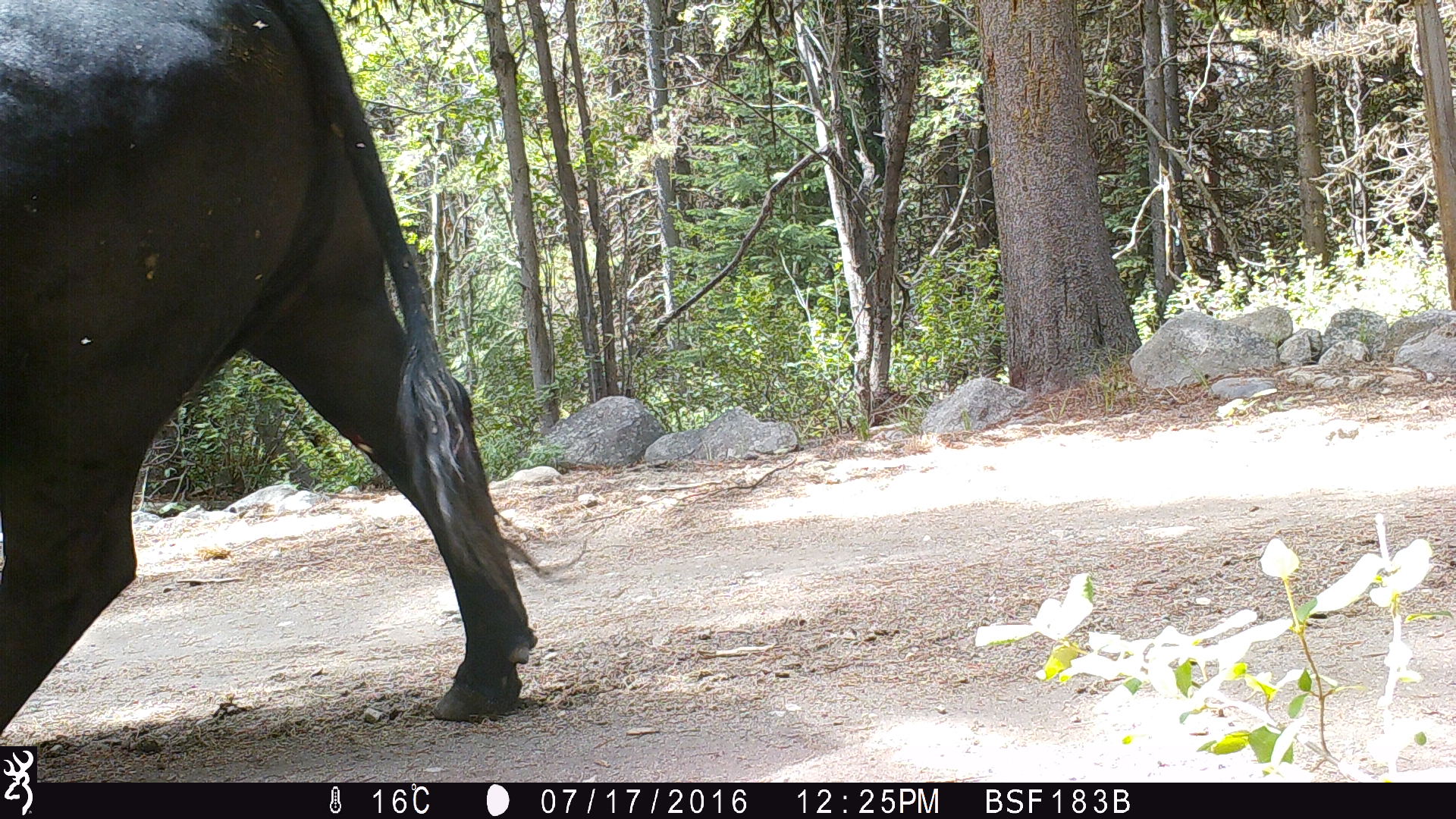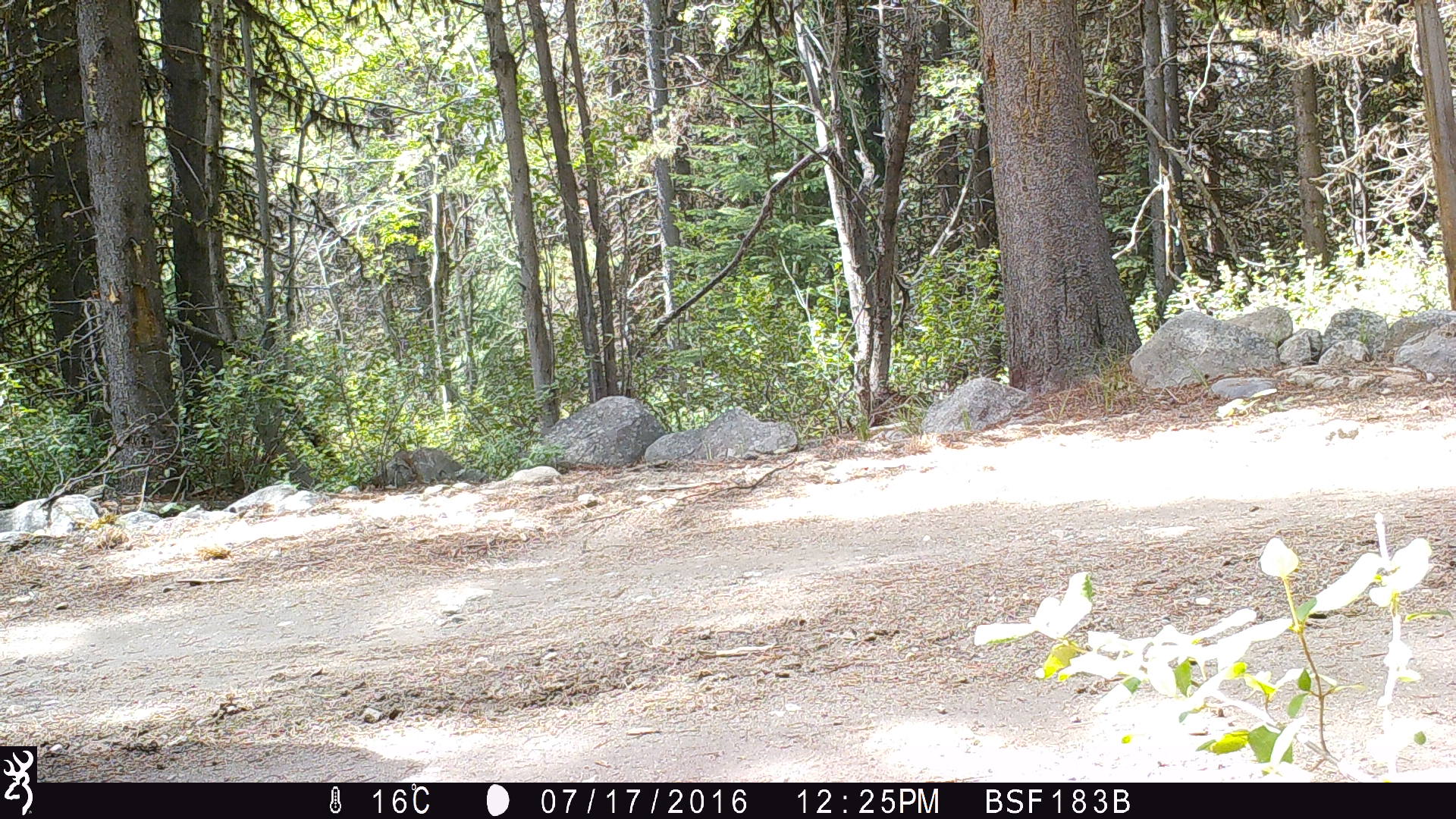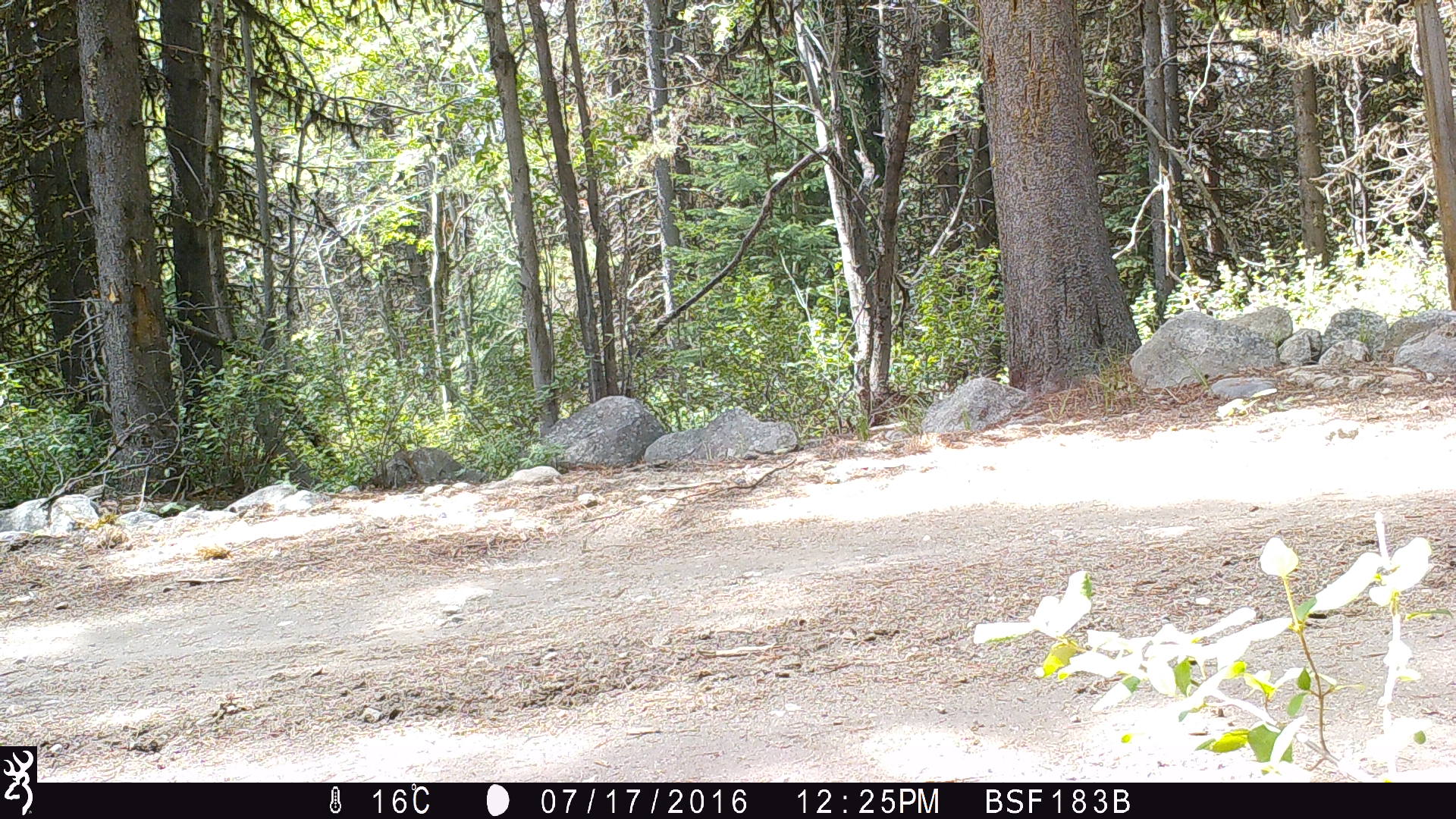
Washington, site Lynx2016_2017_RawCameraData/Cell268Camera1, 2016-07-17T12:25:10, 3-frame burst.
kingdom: Animalia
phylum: Chordata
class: Mammalia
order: Artiodactyla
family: Bovidae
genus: Bos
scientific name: Bos taurus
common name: domestic cattle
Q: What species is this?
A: Domestic cattle (Bos taurus).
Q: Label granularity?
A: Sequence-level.